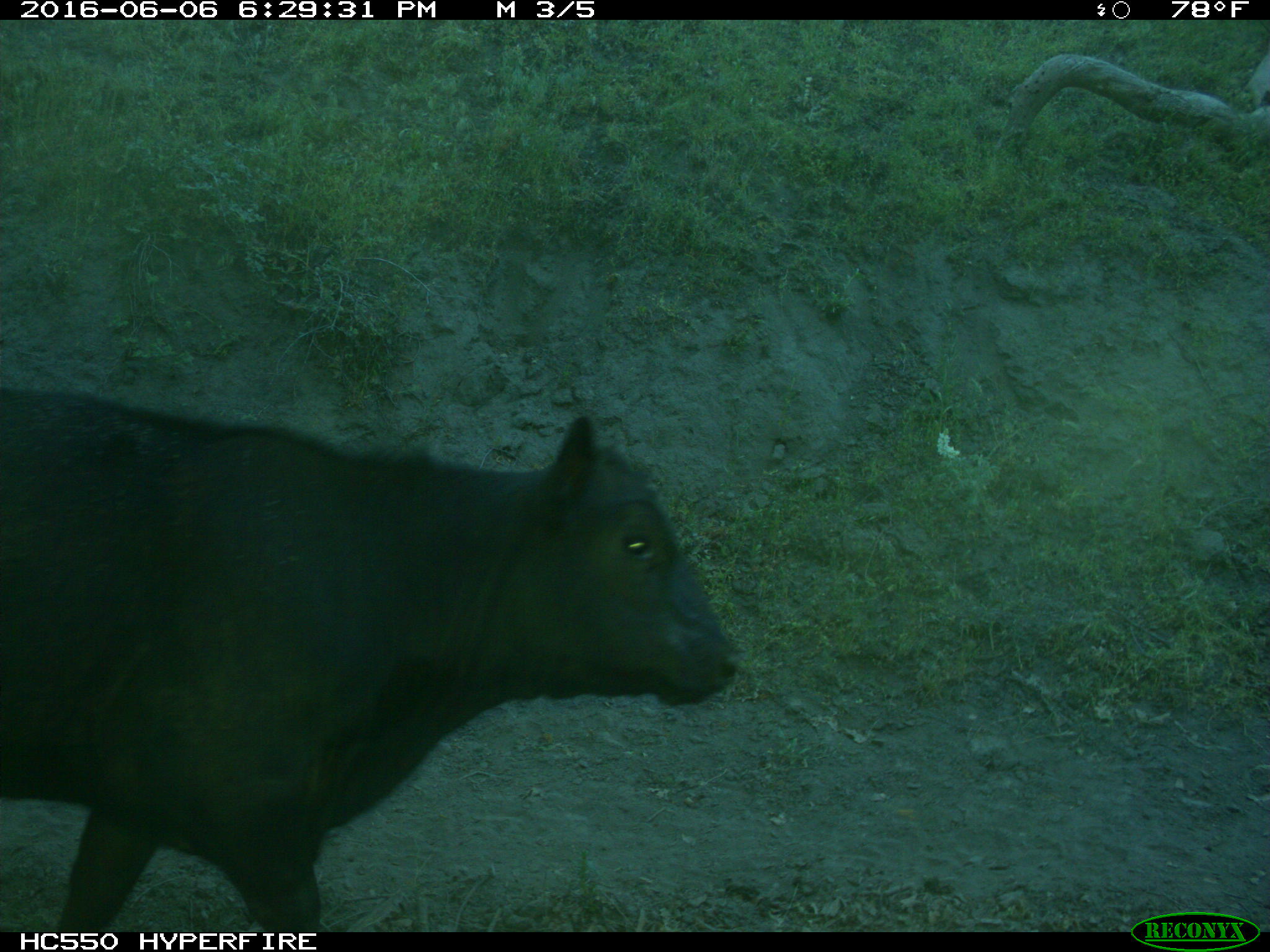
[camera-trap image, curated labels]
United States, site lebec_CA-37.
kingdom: Animalia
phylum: Chordata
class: Mammalia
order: Artiodactyla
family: Bovidae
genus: Bos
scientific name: Bos taurus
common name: domestic cow